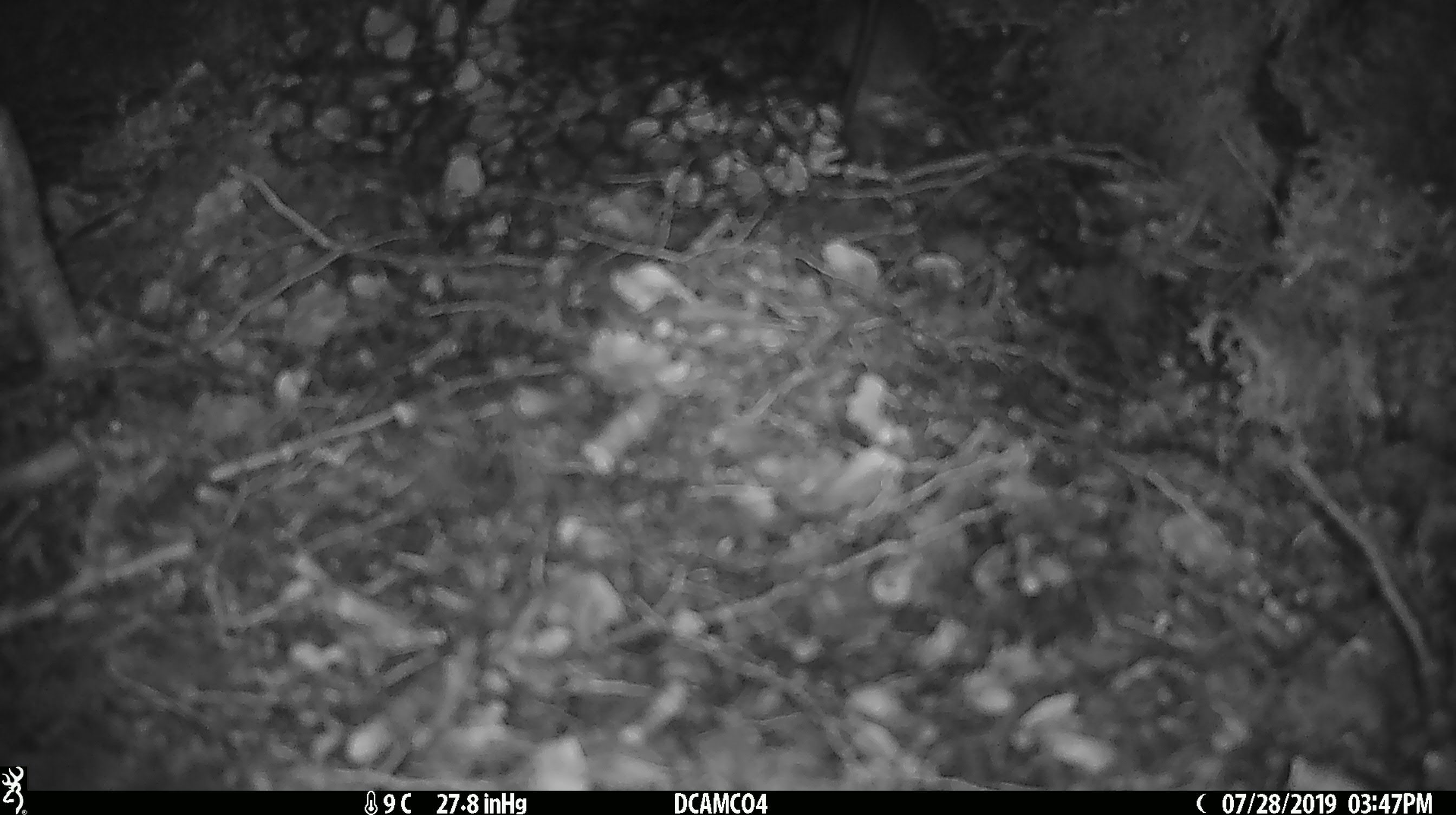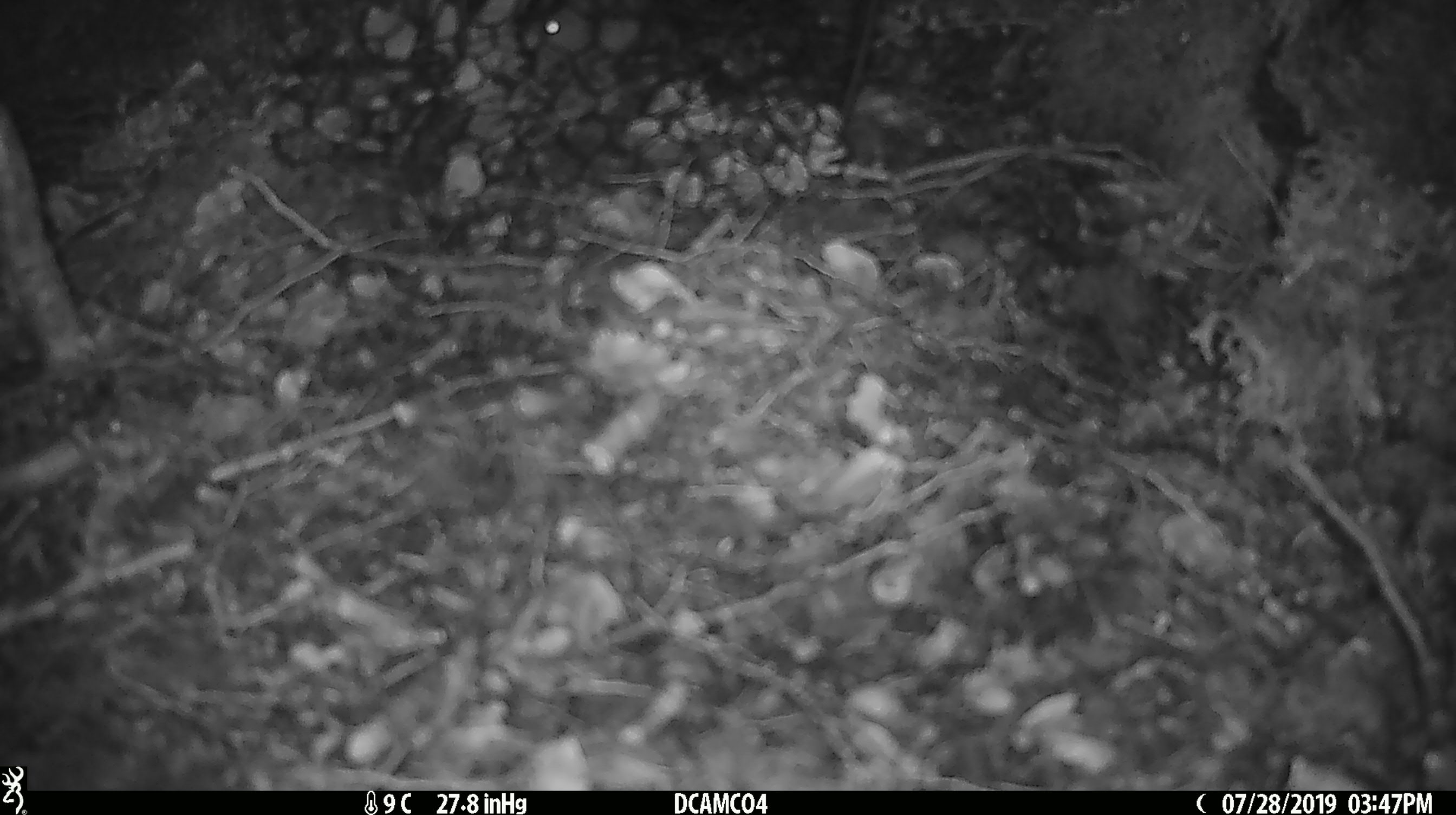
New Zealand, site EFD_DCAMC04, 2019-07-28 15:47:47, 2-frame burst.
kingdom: Animalia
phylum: Chordata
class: Mammalia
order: Rodentia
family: Muridae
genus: Mus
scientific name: Mus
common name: mouse